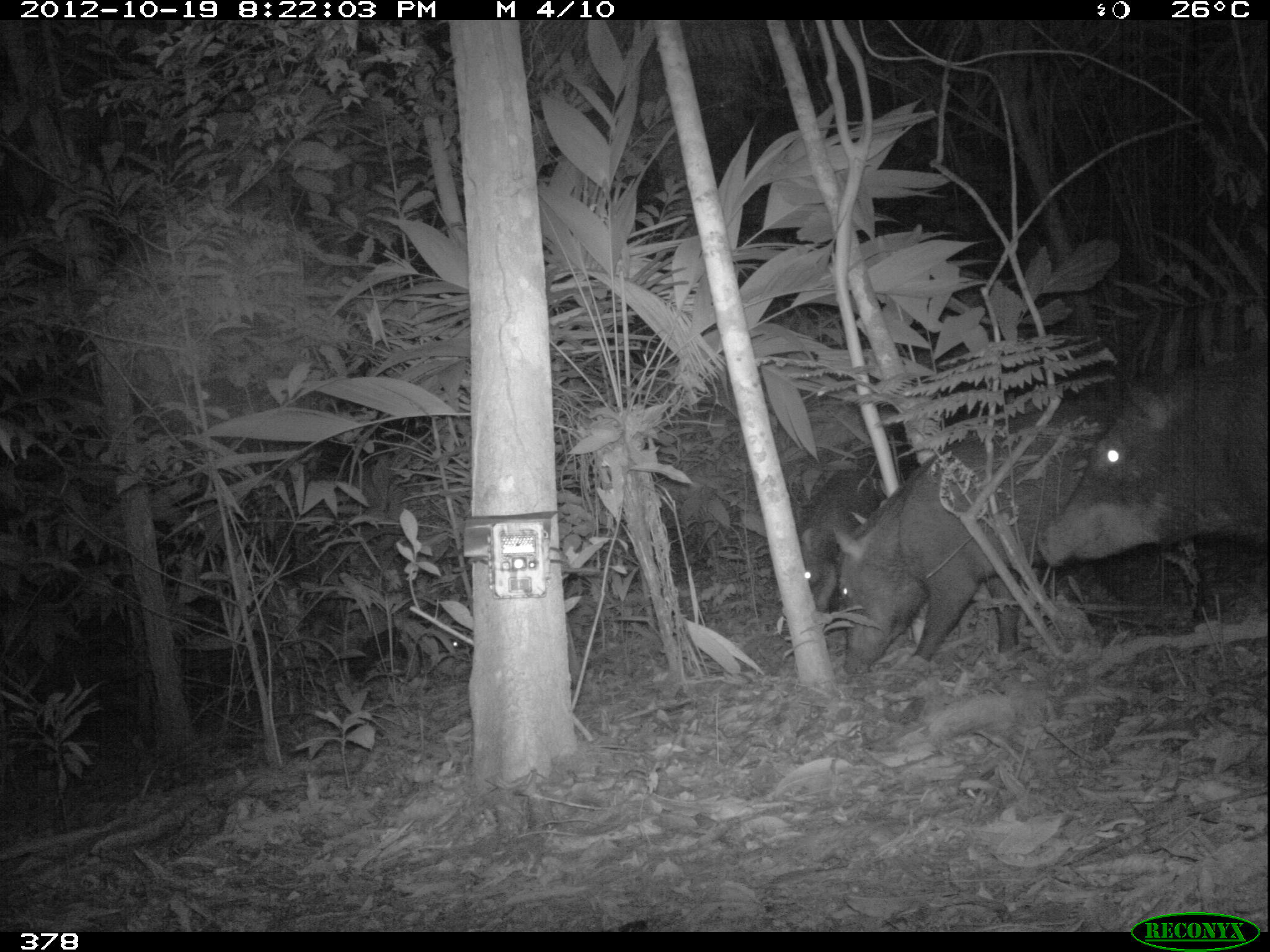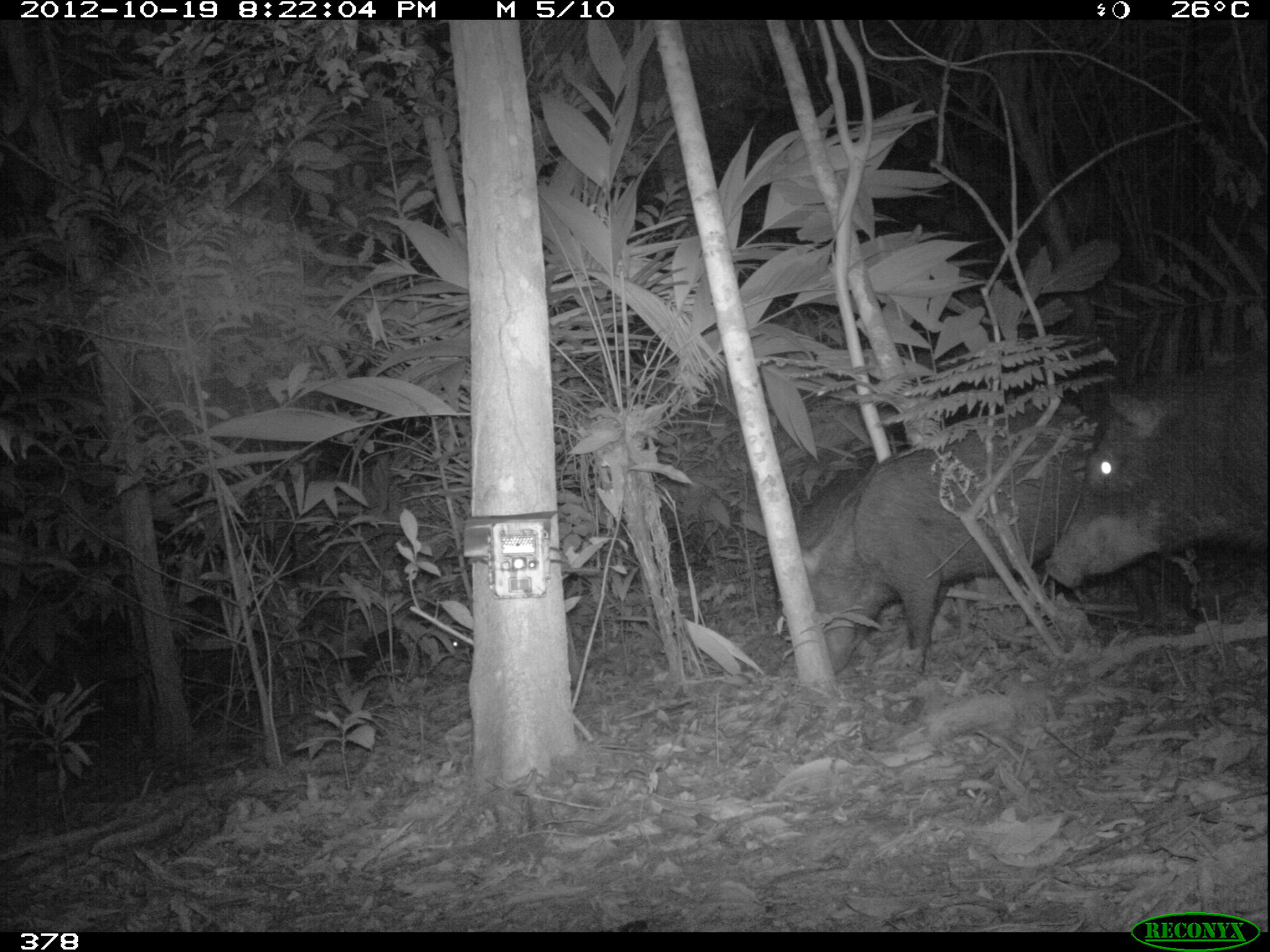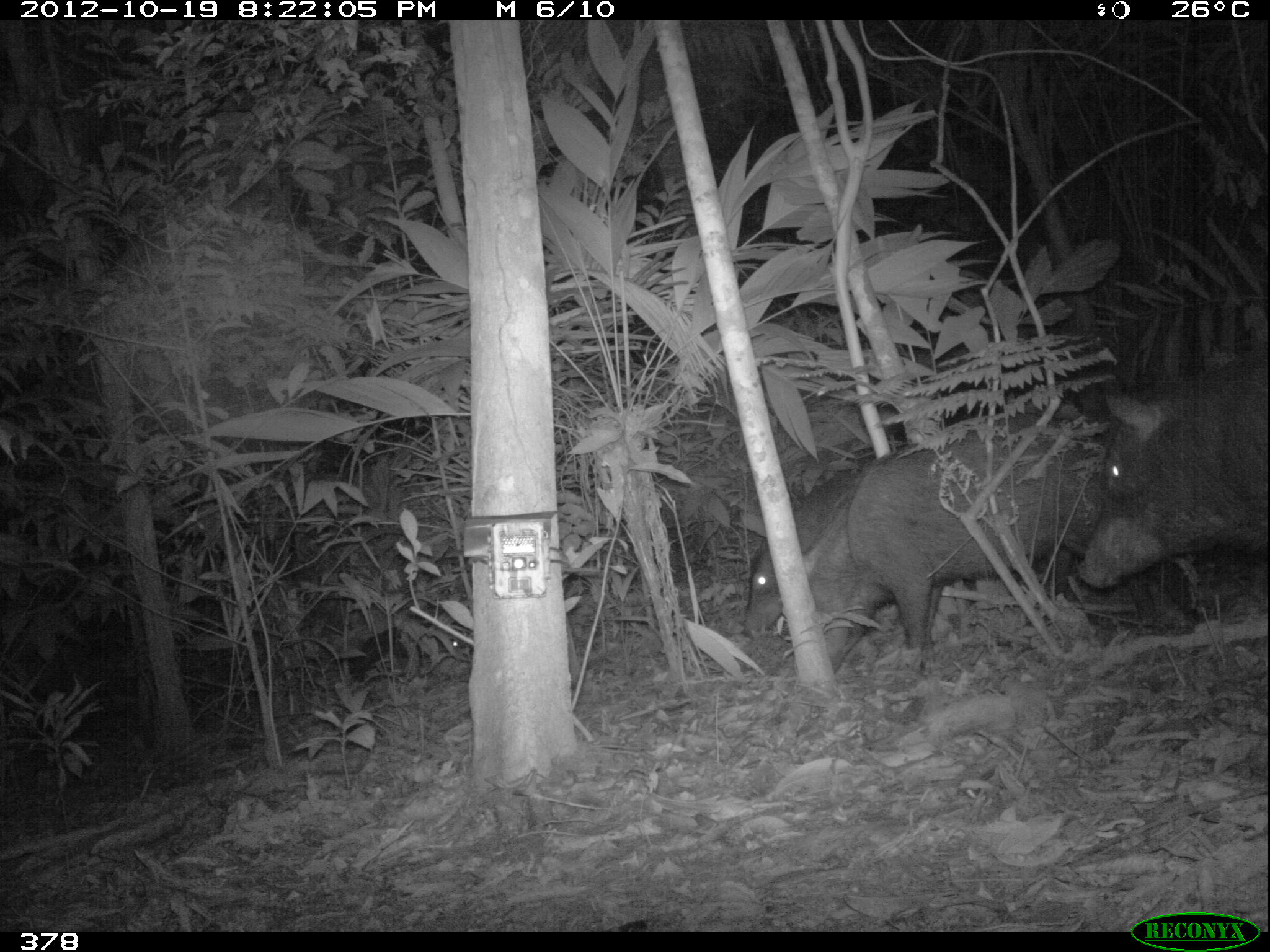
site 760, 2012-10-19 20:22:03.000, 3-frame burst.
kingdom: Animalia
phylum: Chordata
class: Mammalia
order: Artiodactyla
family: Tayassuidae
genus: Tayassu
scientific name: Tayassu pecari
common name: white-lipped peccary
Tayassu pecari (white-lipped peccary).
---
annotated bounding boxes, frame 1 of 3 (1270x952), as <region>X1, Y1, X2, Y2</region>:
tayassu pecari: <region>832, 398, 1137, 674</region>; <region>1032, 348, 1270, 567</region>; <region>777, 465, 884, 618</region>